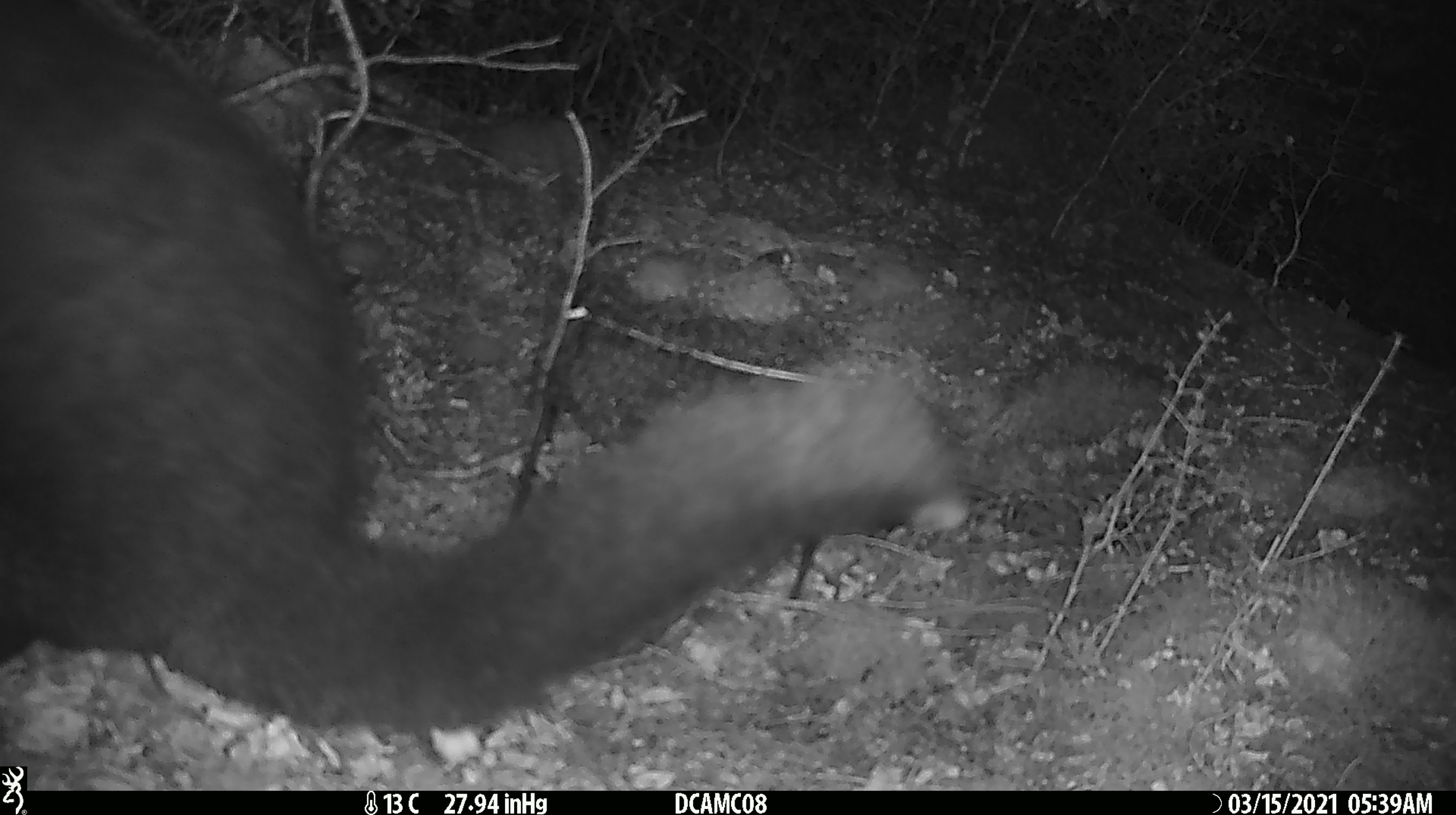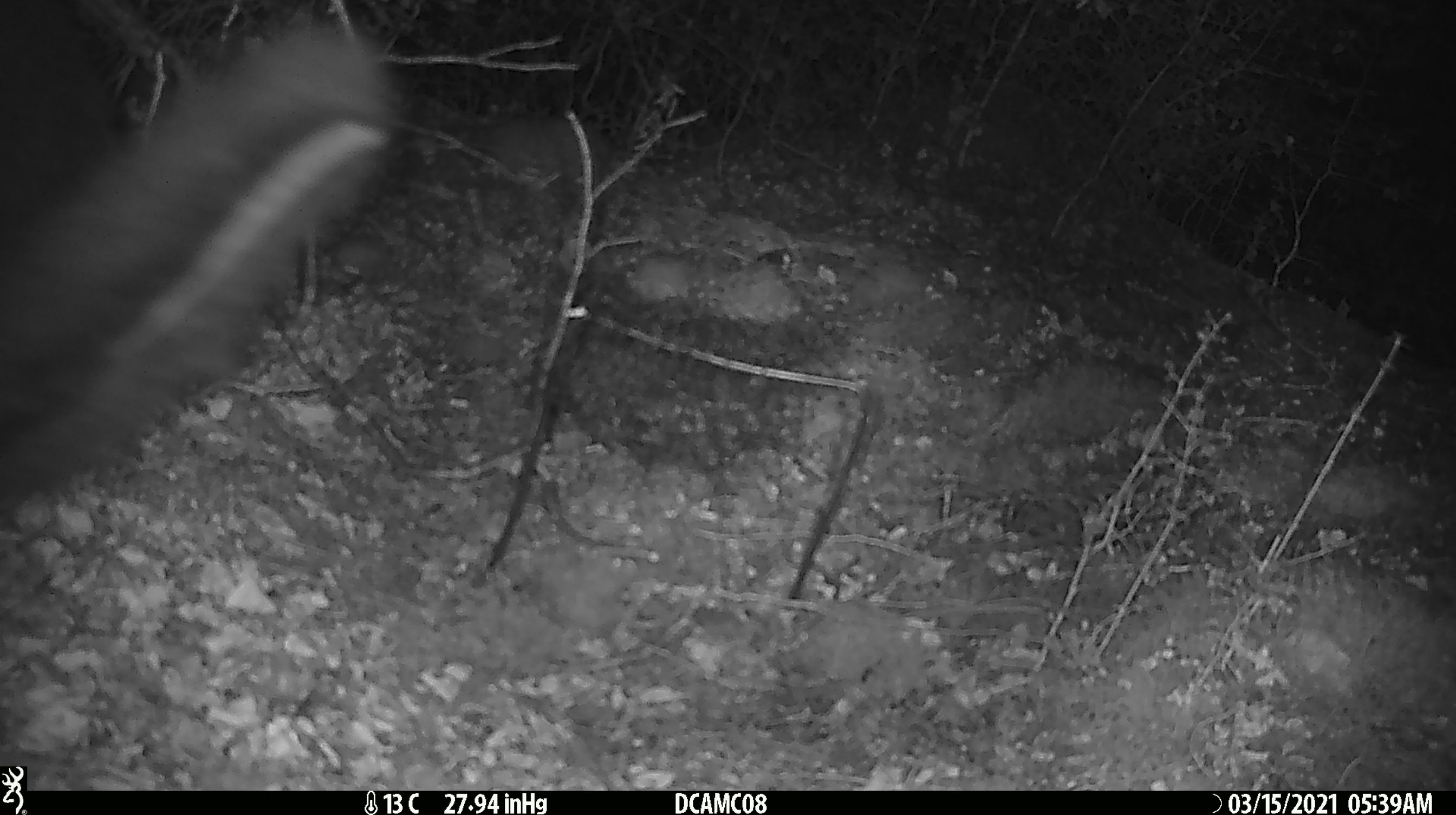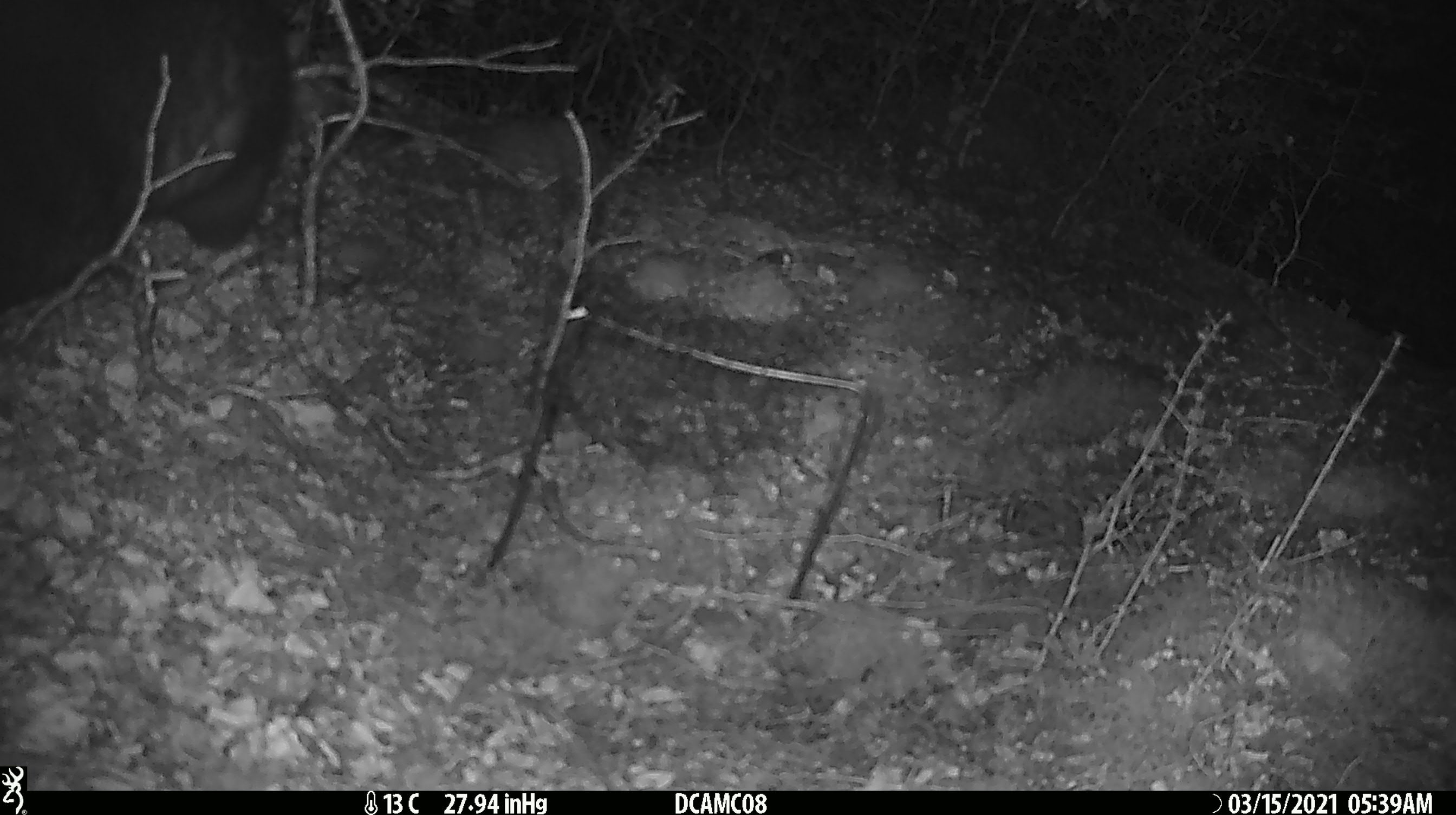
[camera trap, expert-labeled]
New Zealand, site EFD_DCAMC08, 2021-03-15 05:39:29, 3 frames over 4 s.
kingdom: Animalia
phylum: Chordata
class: Mammalia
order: Diprotodontia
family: Phalangeridae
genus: Trichosurus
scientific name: Trichosurus vulpecula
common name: common brushtail possum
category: possum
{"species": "possum (common brushtail possum) (Trichosurus vulpecula)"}